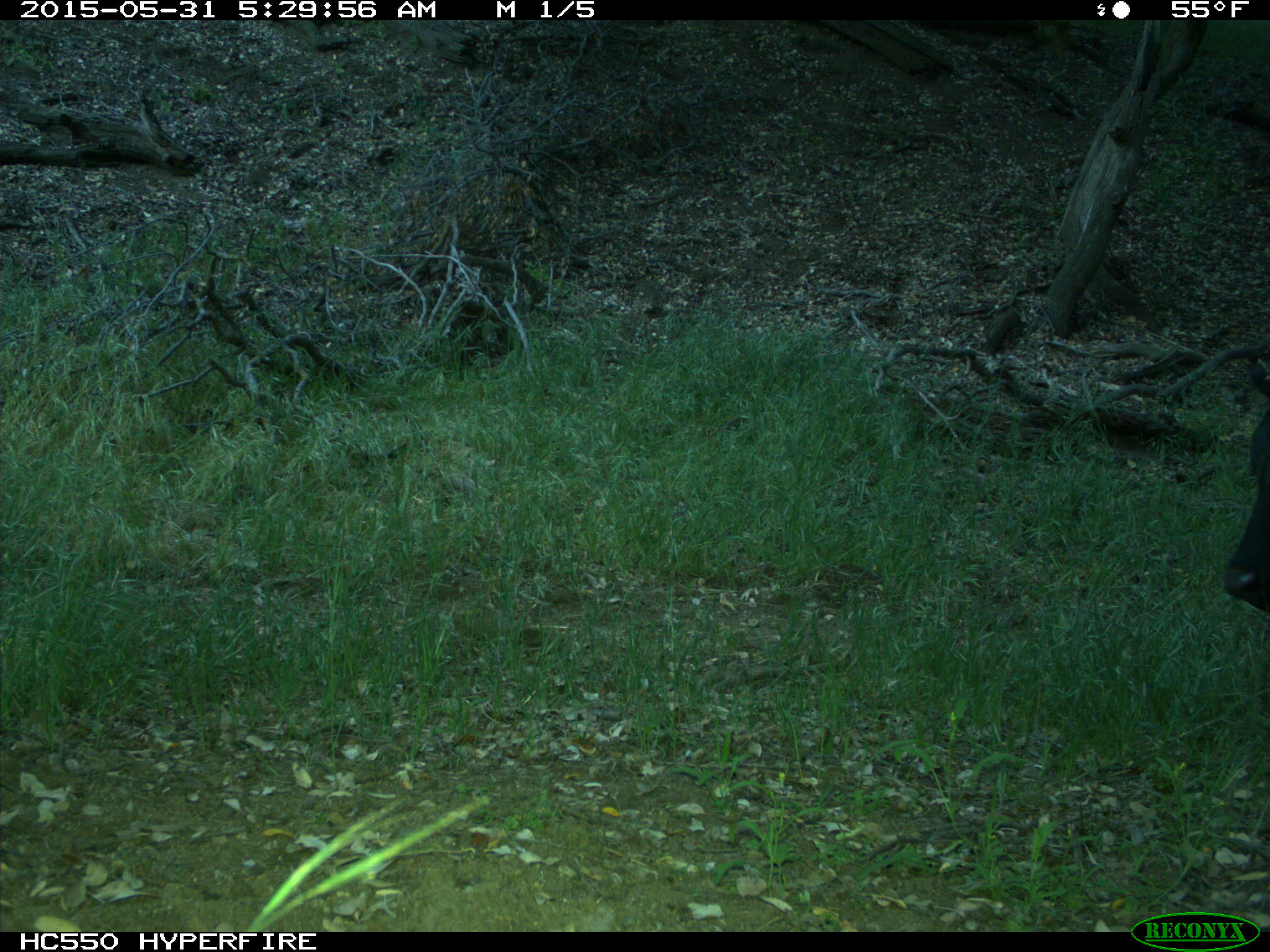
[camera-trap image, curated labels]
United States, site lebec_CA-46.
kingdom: Animalia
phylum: Chordata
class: Mammalia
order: Artiodactyla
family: Bovidae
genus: Bos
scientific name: Bos taurus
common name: domestic cow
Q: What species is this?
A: Bos taurus (domestic cow).